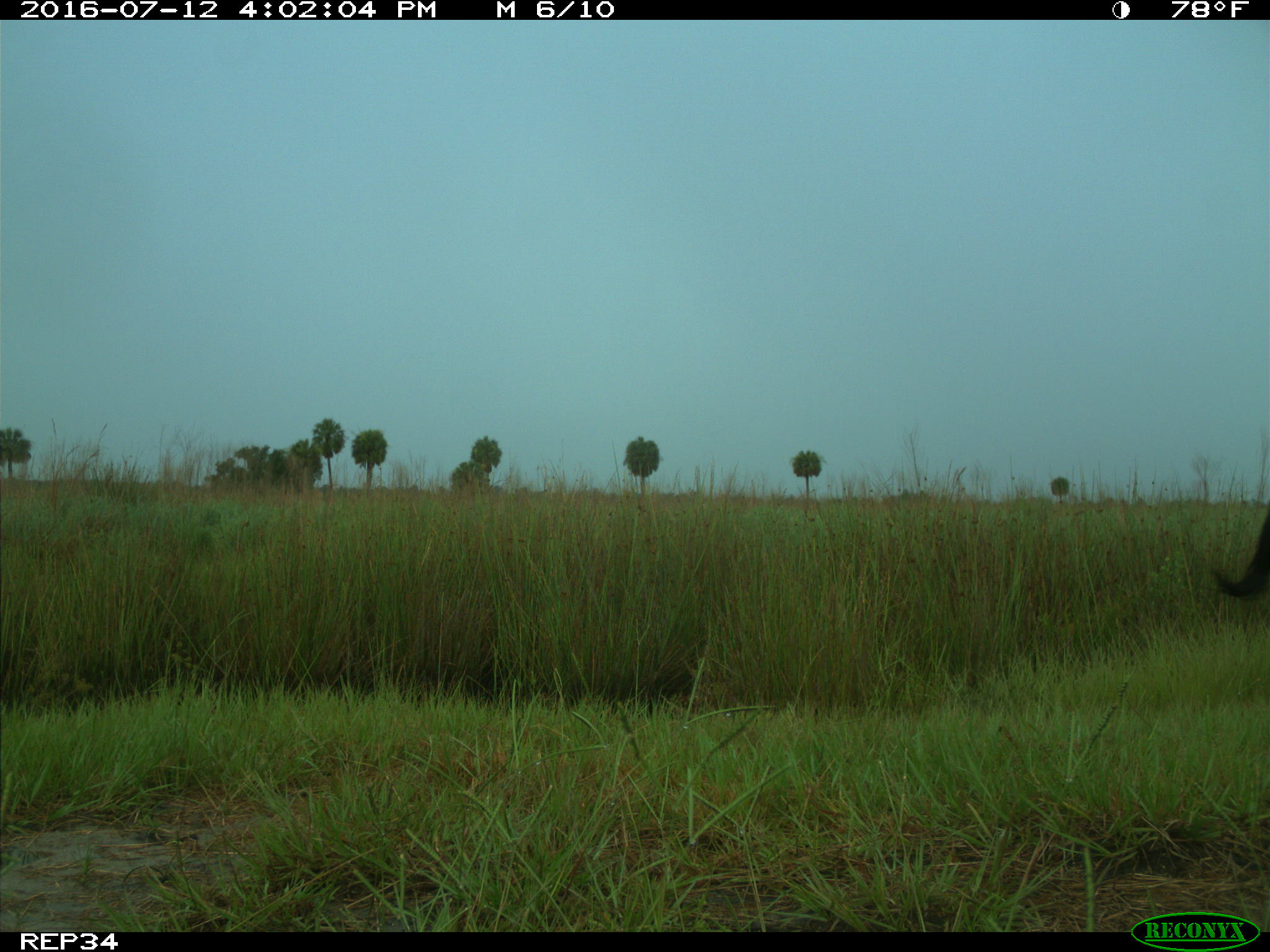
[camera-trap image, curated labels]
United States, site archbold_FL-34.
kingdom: Animalia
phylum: Chordata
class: Mammalia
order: Artiodactyla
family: Bovidae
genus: Bos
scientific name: Bos taurus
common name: domestic cow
Bos taurus (domestic cow).